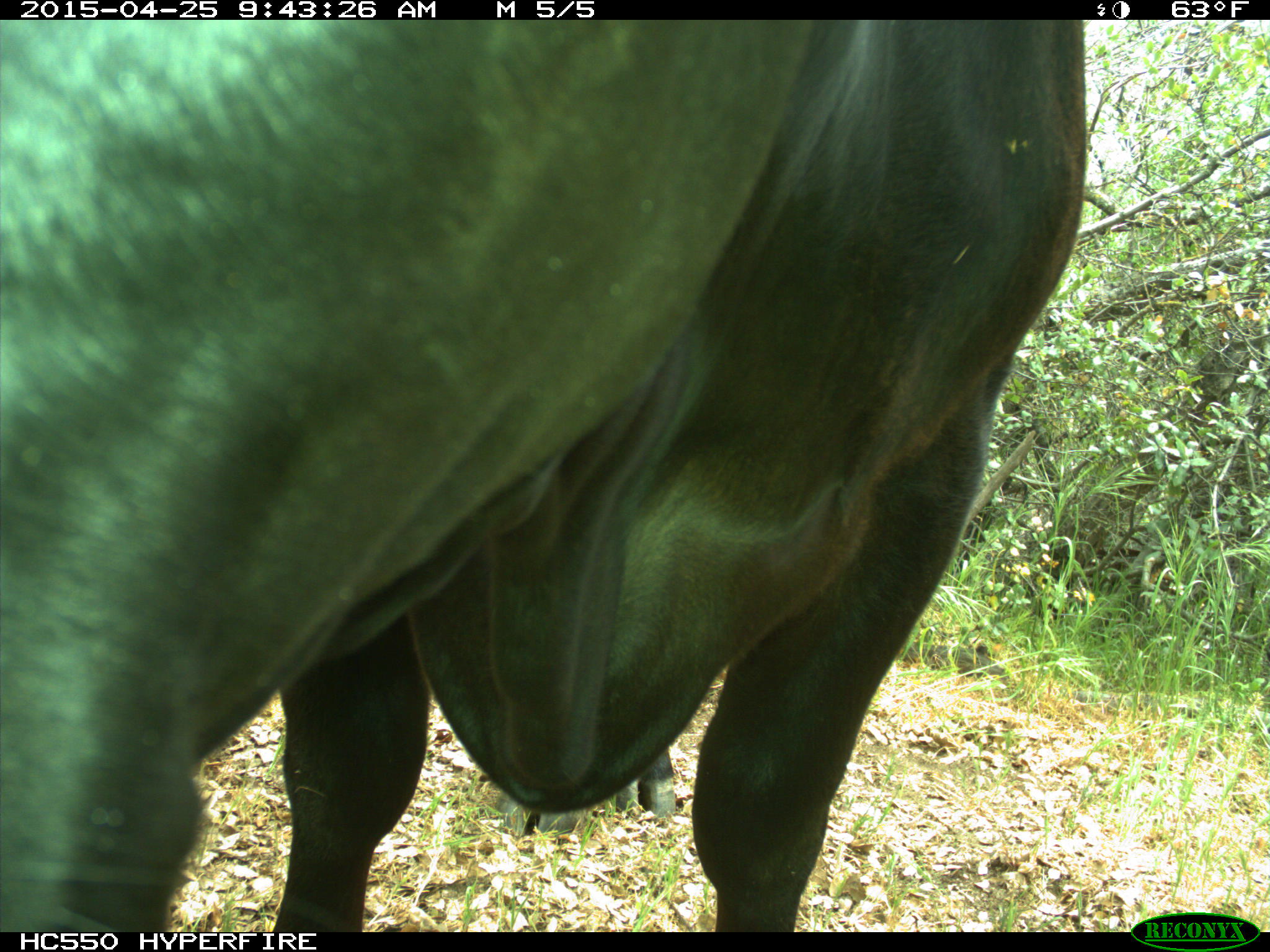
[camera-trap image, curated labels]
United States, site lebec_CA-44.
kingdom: Animalia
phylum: Chordata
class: Mammalia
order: Artiodactyla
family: Suidae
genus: Sus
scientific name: Sus scrofa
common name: wild boar